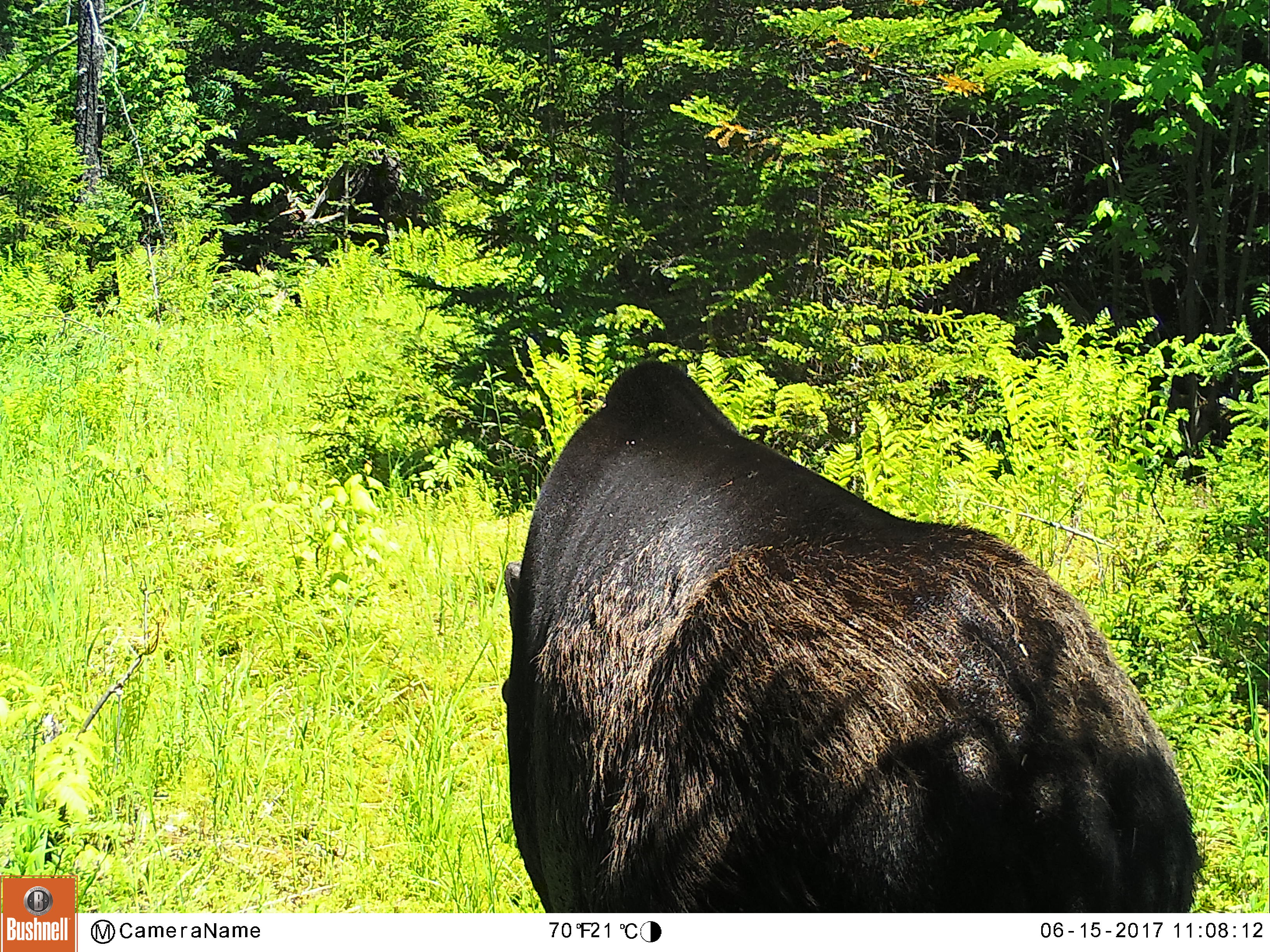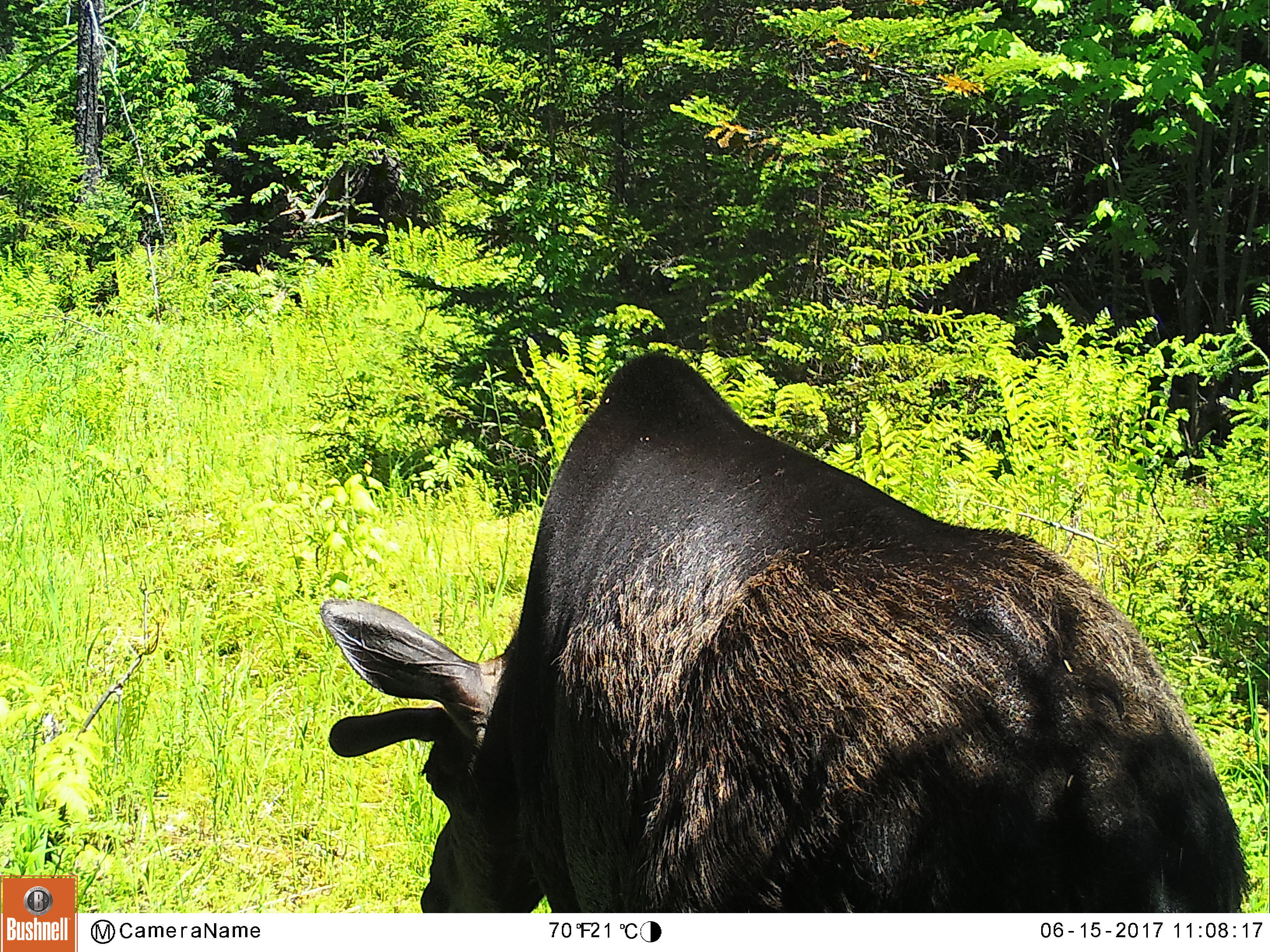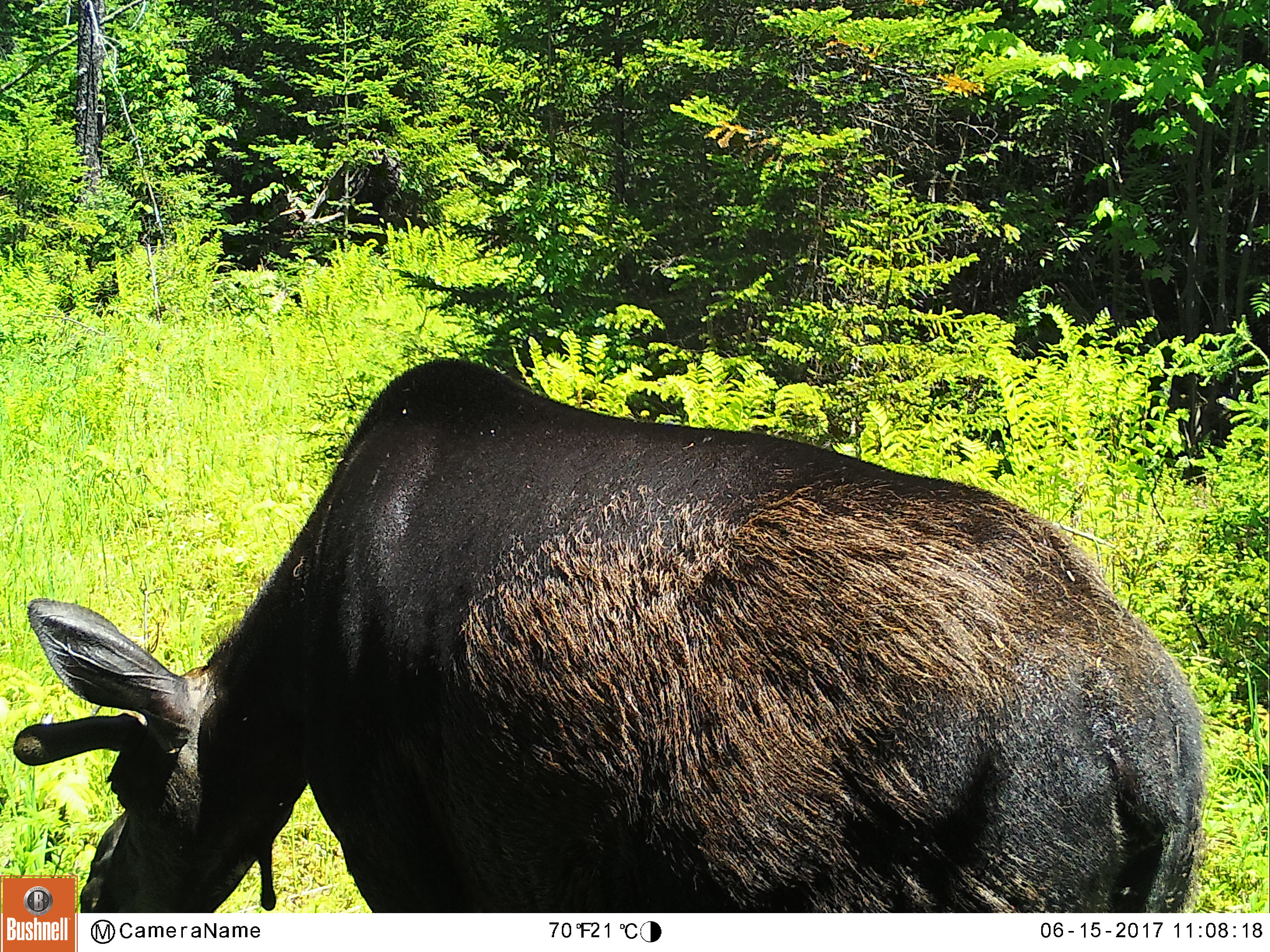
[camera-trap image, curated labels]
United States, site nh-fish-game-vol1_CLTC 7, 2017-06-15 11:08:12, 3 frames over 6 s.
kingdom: Animalia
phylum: Chordata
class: Mammalia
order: Artiodactyla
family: Cervidae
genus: Alces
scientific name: Alces alces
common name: moose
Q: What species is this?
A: Moose (Alces alces).